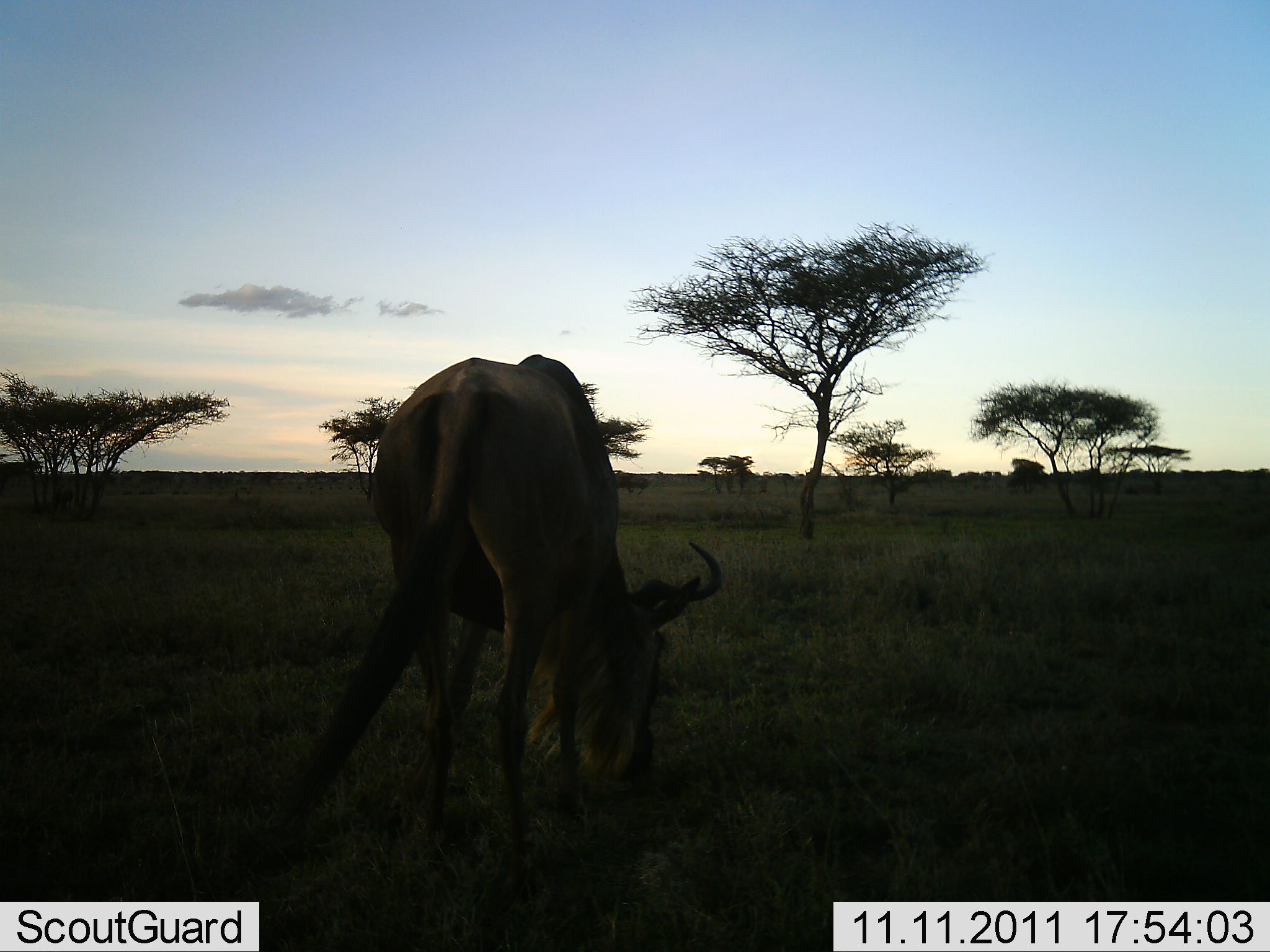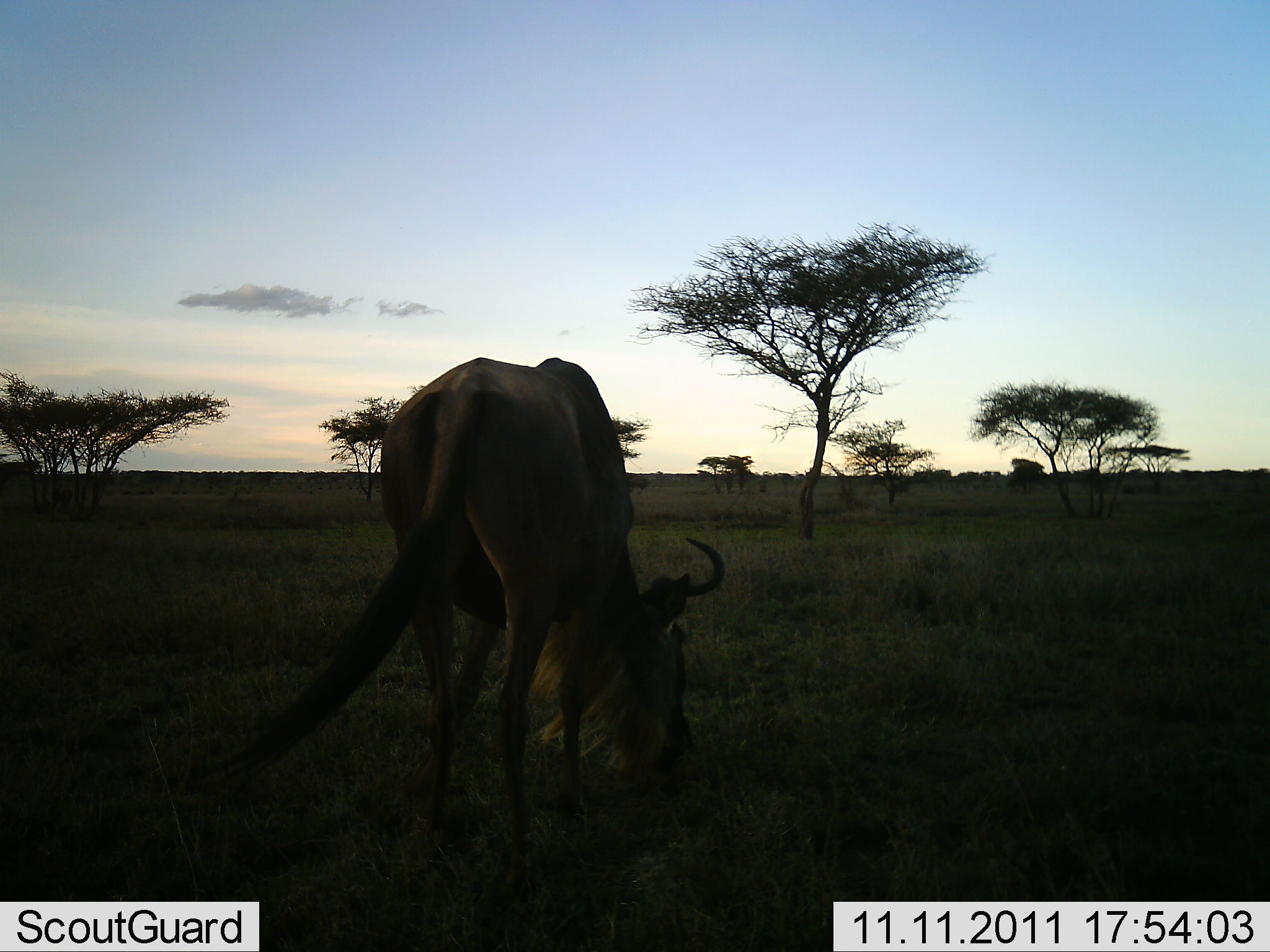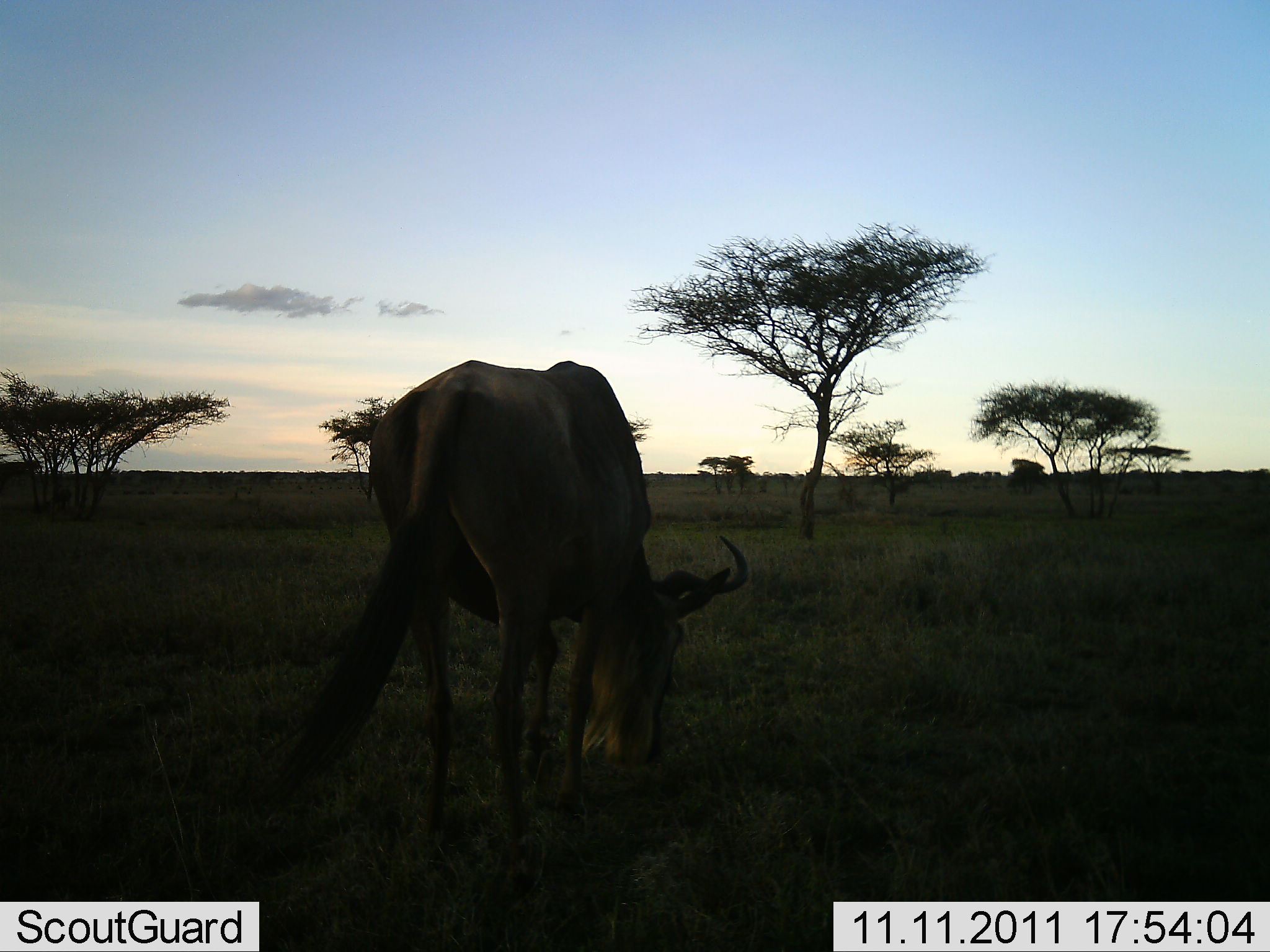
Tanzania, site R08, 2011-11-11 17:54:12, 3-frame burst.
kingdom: Animalia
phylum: Chordata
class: Mammalia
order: Artiodactyla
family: Bovidae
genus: Connochaetes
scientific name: Connochaetes taurinus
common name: blue wildebeest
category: wildebeest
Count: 1.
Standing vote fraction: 14%.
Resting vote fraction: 0%.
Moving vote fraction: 0%.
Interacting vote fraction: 0%.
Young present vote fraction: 0%.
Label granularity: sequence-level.